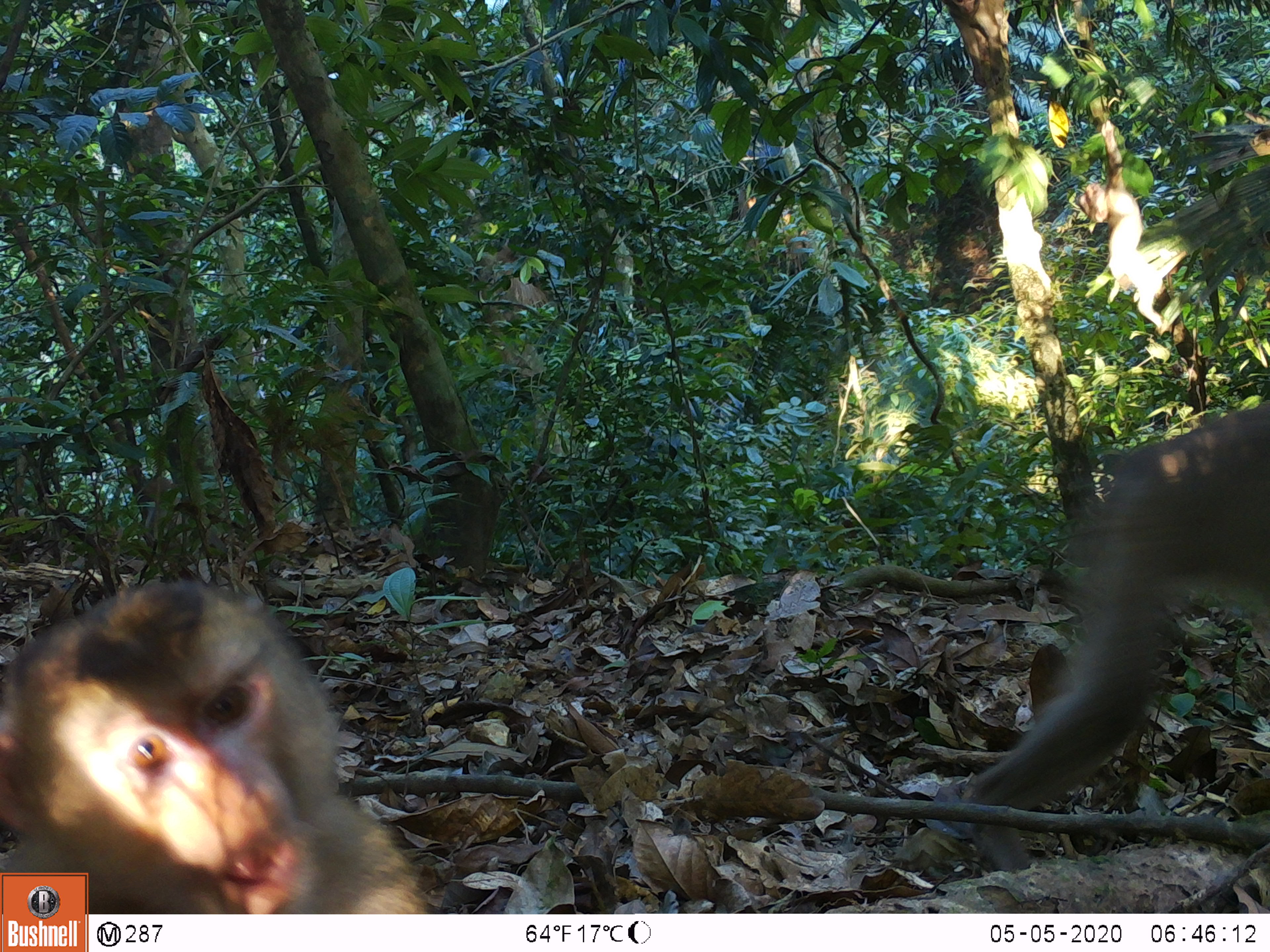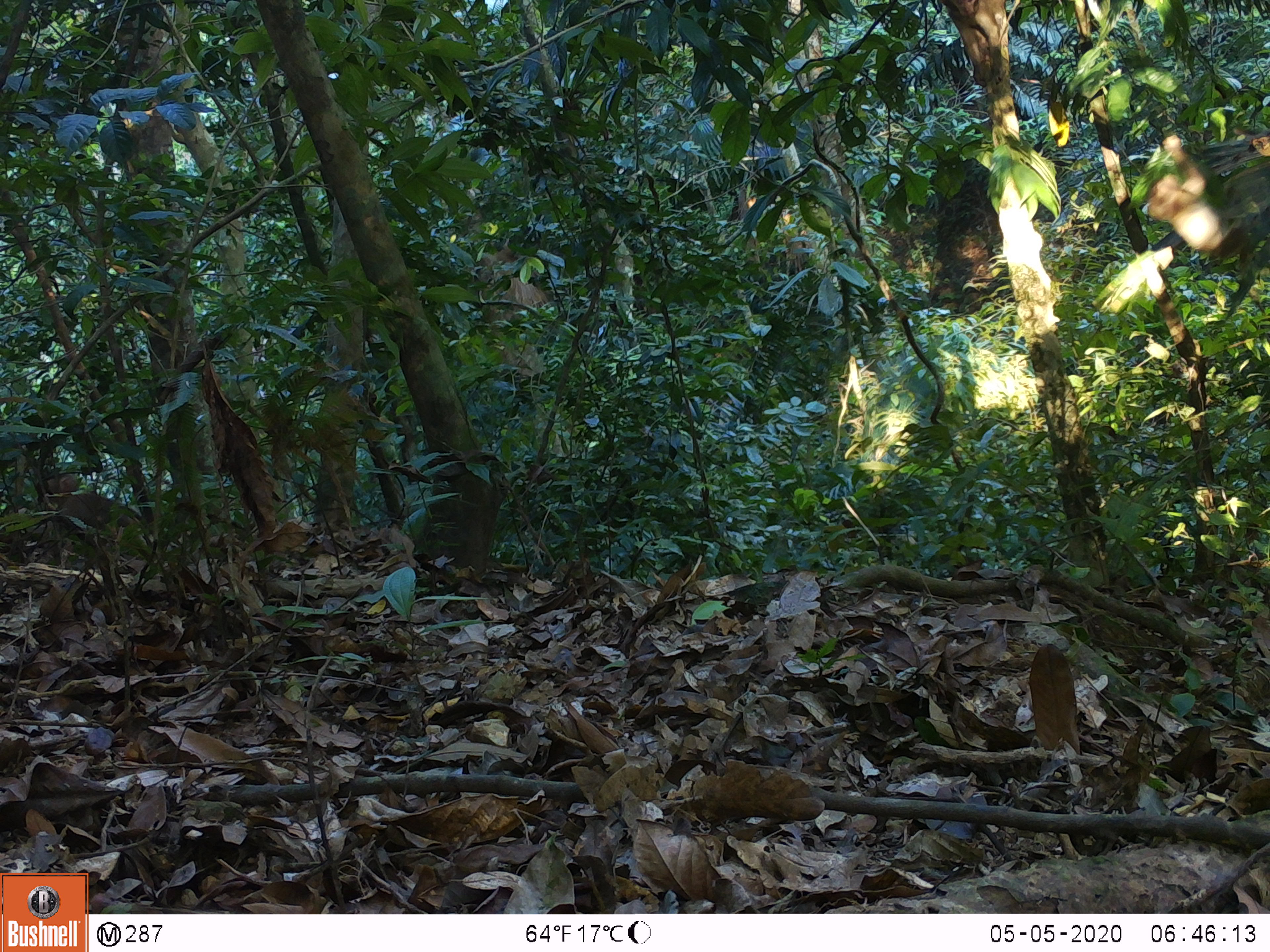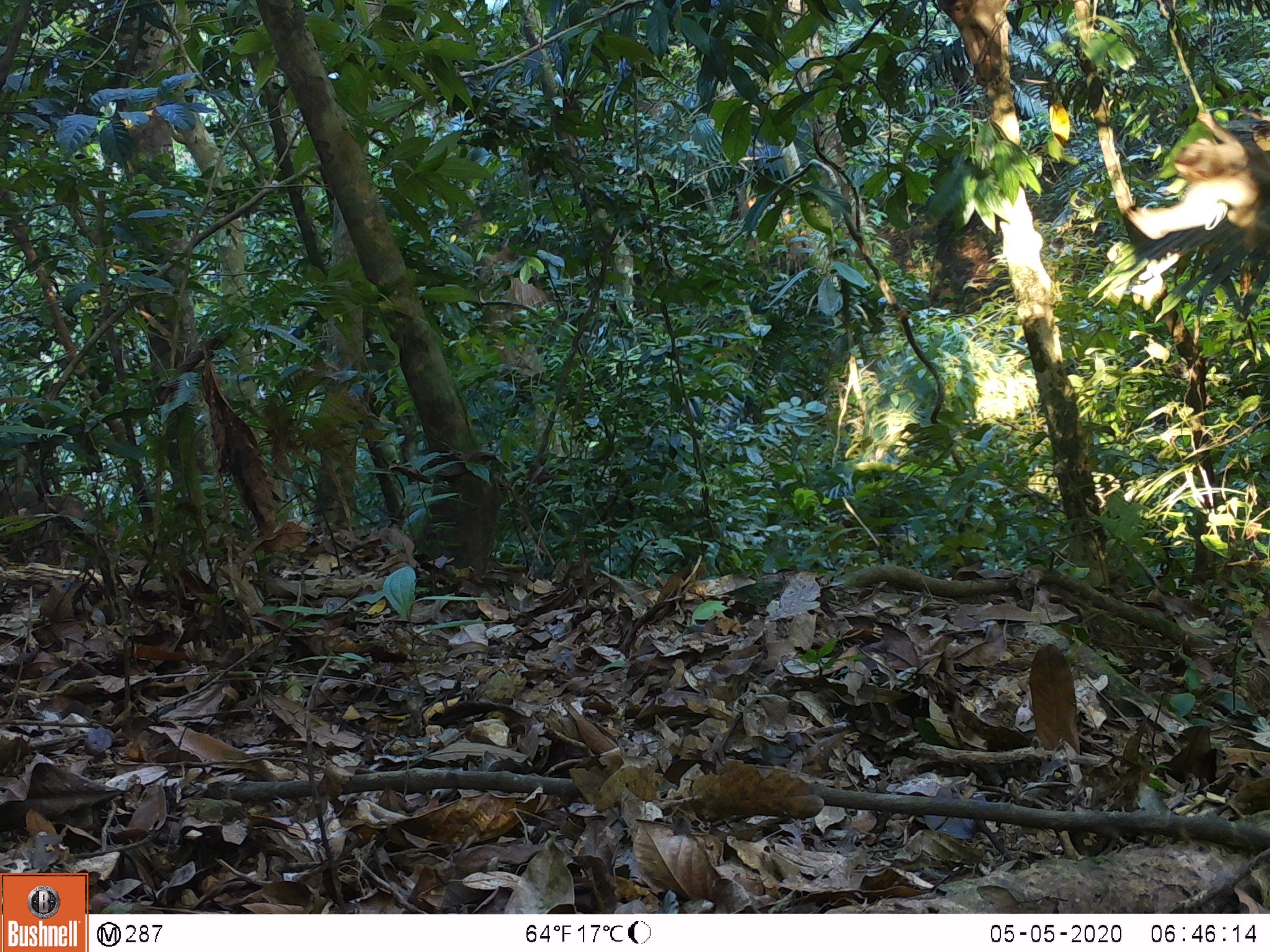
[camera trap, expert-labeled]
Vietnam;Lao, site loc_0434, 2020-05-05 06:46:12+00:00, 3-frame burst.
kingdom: Animalia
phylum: Chordata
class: Mammalia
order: Primates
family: Cercopithecidae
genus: Macaca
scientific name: Macaca nemestrina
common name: pig-tailed macaque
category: pig tailed macaque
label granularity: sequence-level